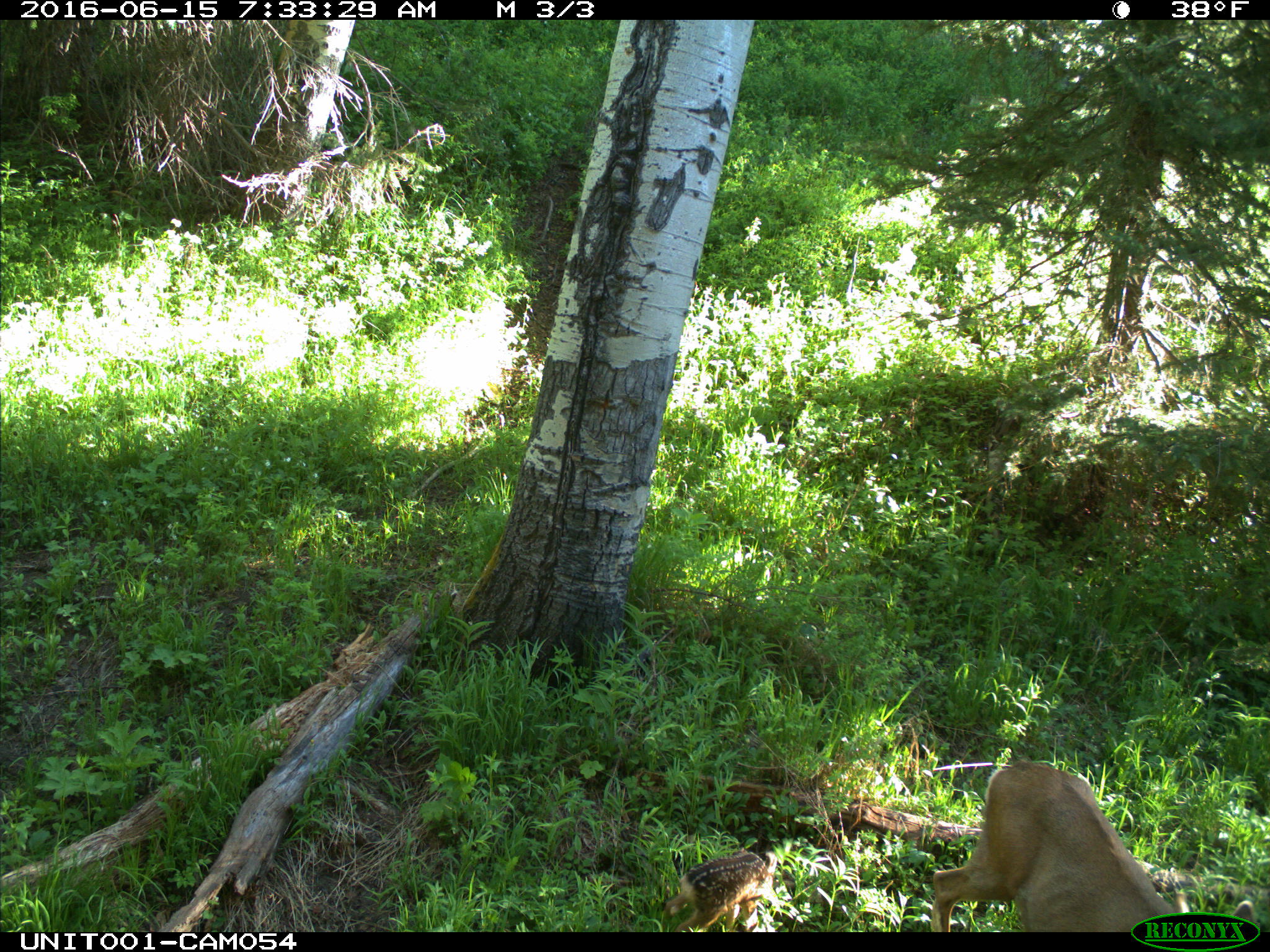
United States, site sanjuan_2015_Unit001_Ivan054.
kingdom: Animalia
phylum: Chordata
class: Mammalia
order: Artiodactyla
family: Cervidae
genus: Odocoileus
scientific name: Odocoileus hemionus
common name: mule deer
Odocoileus hemionus (mule deer).